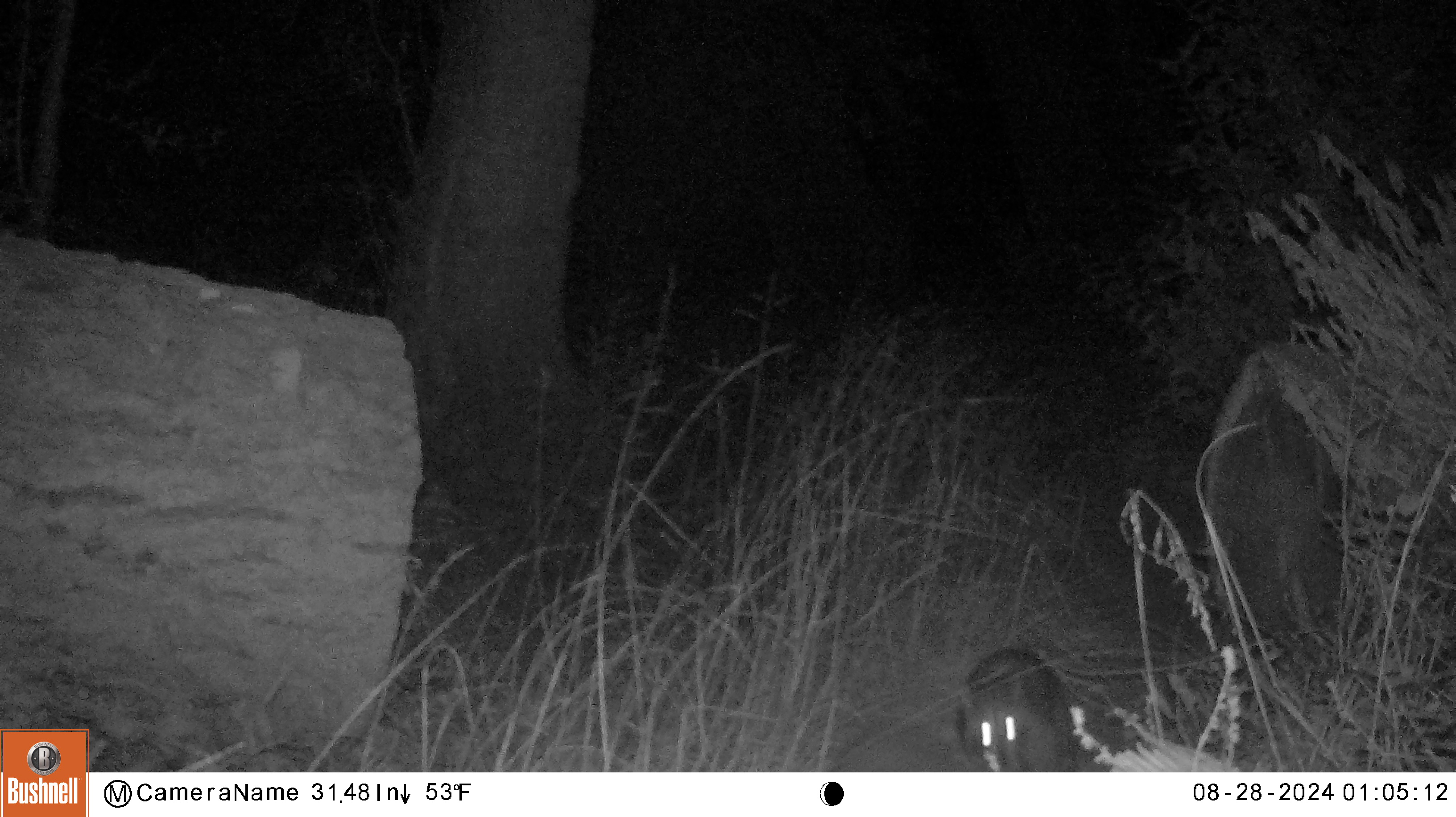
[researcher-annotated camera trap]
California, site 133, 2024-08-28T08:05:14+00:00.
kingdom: Animalia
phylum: Chordata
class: Mammalia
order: Carnivora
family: Procyonidae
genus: Procyon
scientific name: Procyon lotor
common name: raccoon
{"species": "raccoon (Procyon lotor)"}